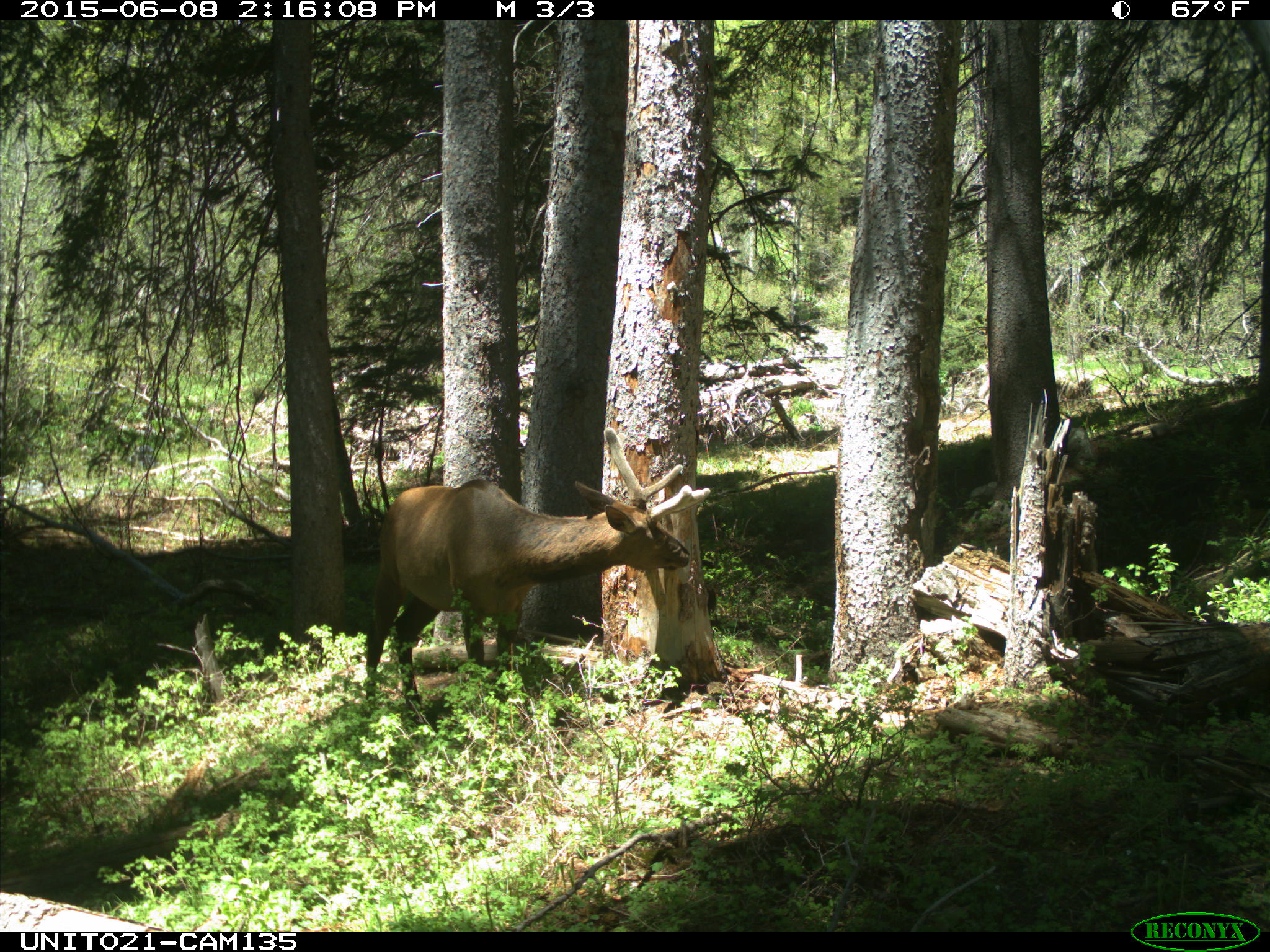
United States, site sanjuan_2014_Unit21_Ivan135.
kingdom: Animalia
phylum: Chordata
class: Mammalia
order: Artiodactyla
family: Cervidae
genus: Cervus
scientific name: Cervus elaphus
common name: red deer